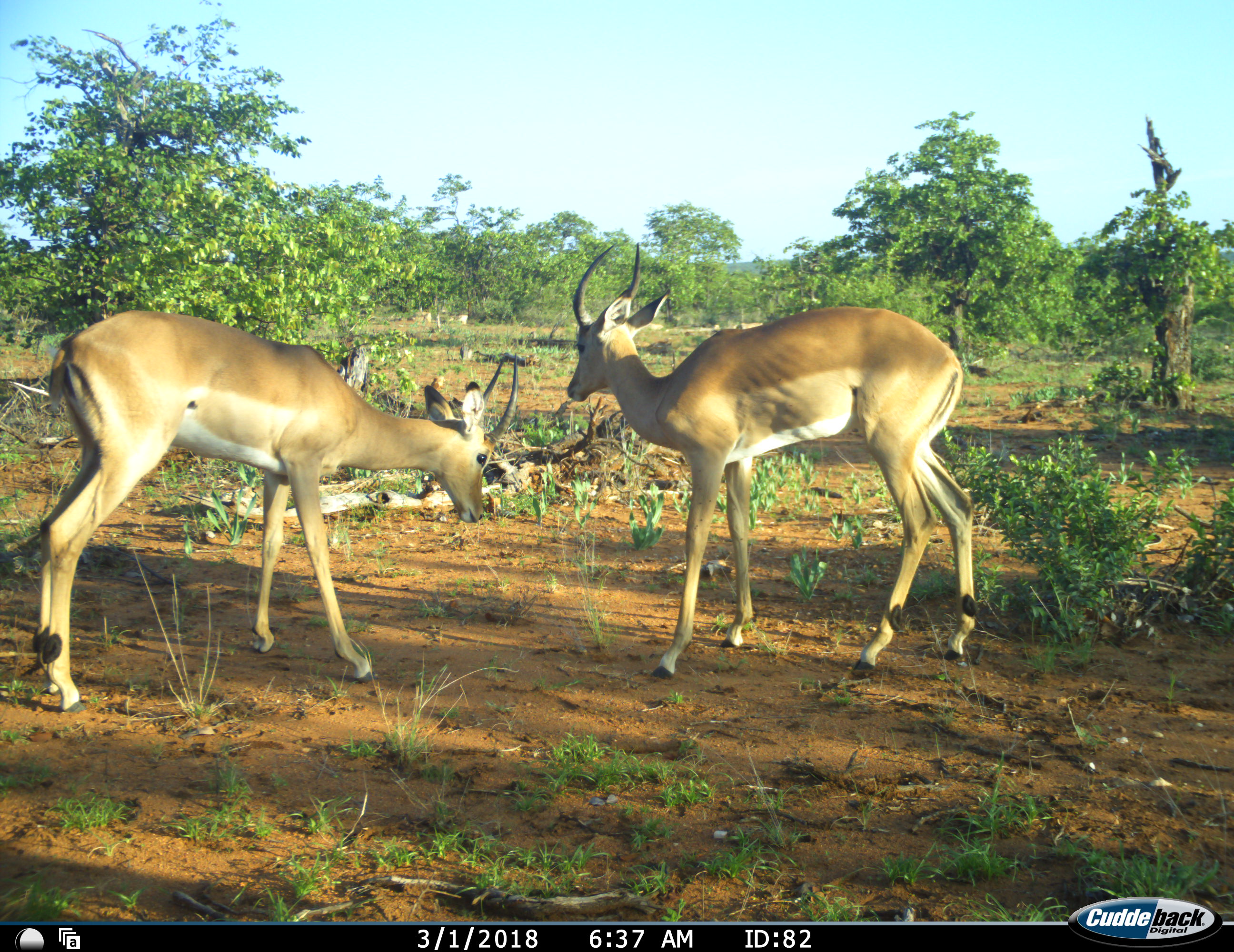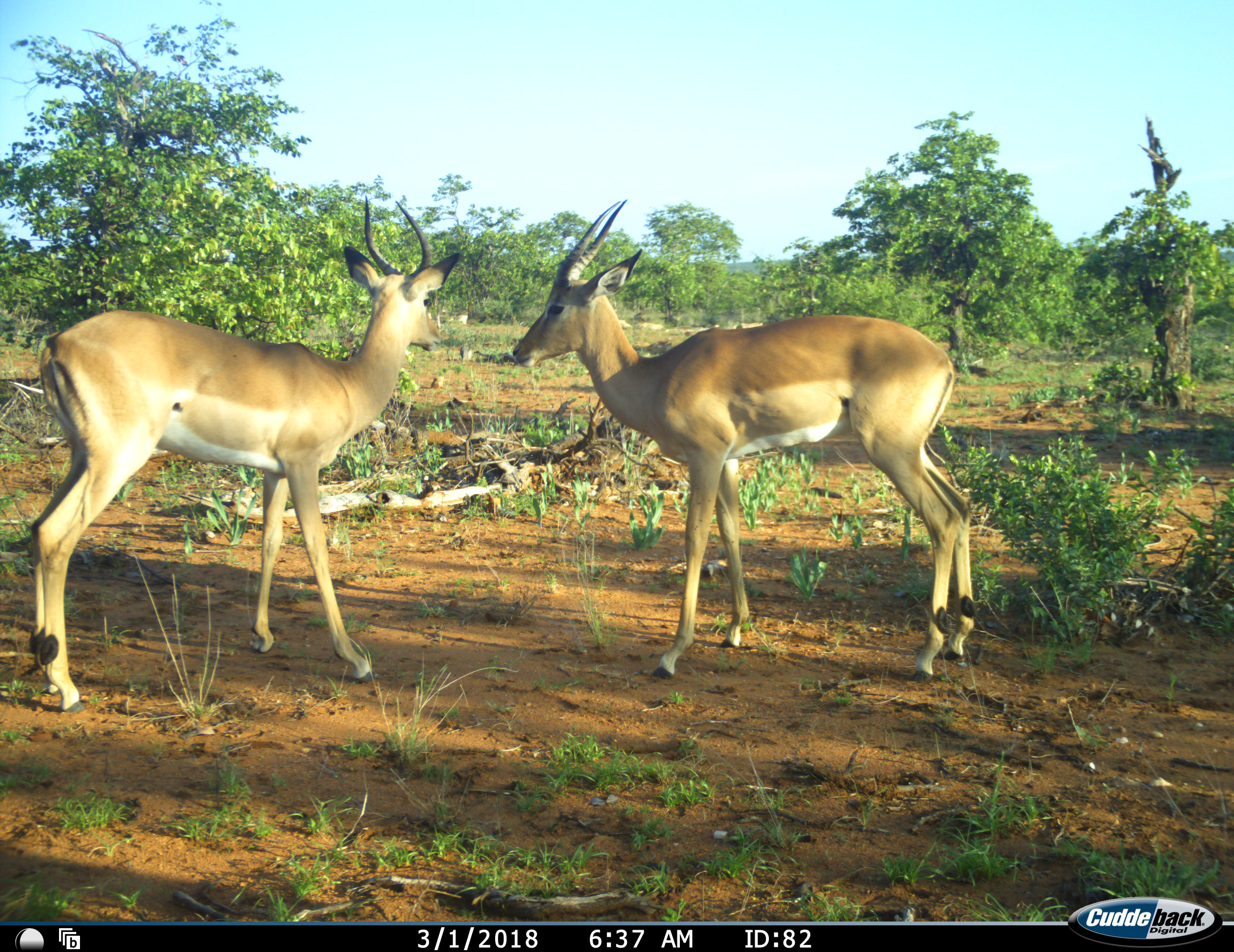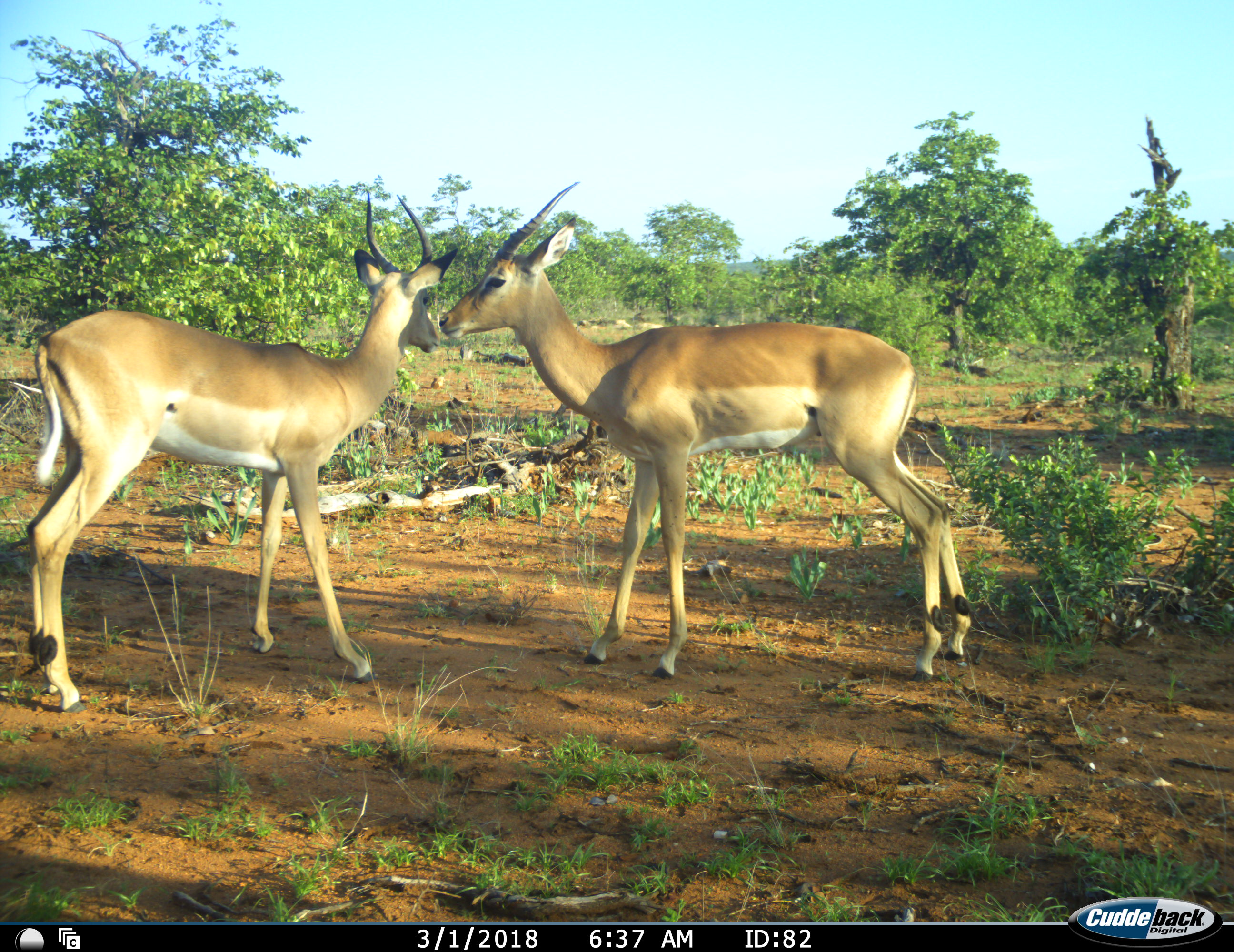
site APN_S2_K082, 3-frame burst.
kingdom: Animalia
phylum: Chordata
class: Mammalia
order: Artiodactyla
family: Bovidae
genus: Aepyceros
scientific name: Aepyceros melampus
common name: impala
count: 2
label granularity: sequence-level